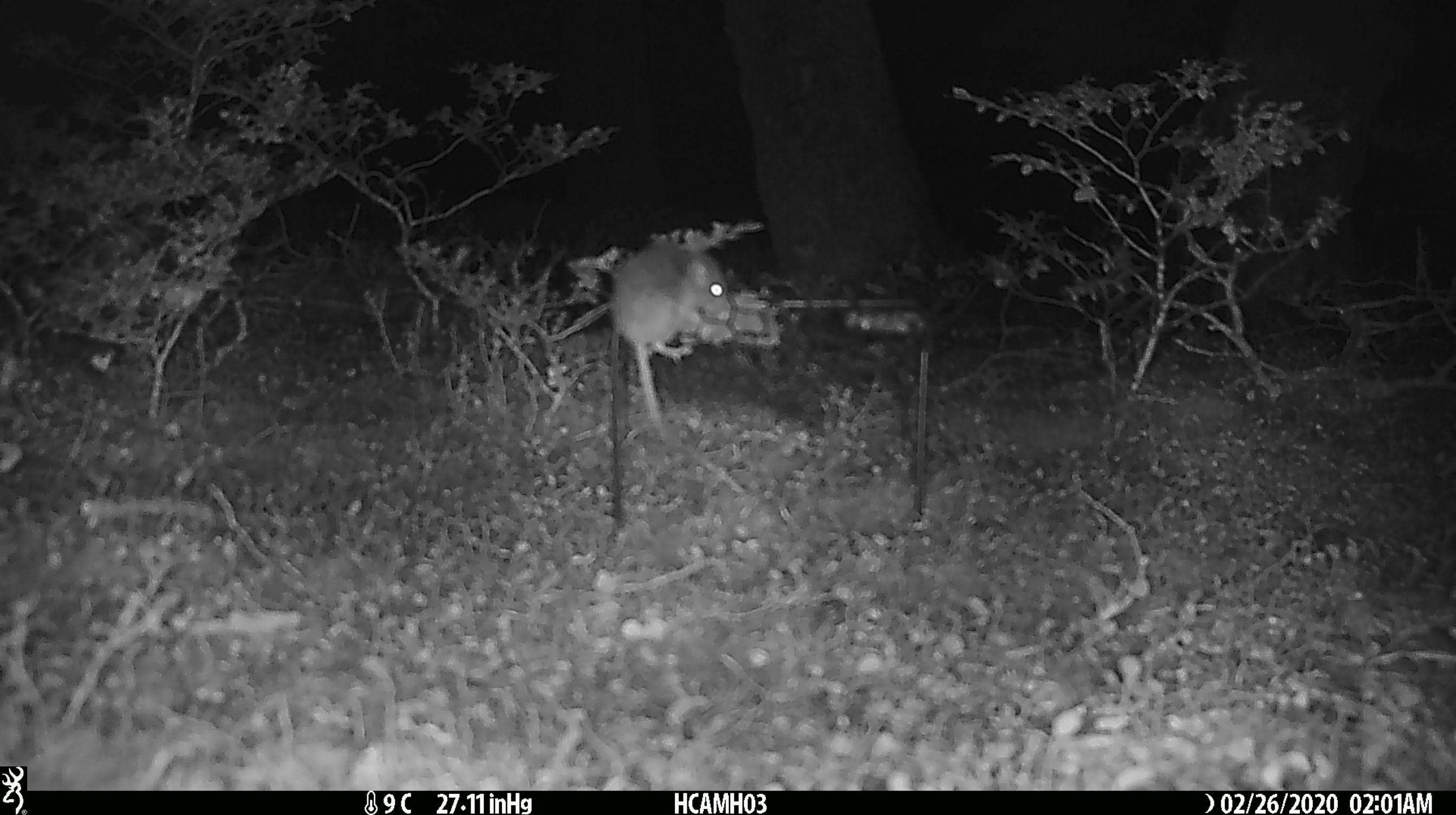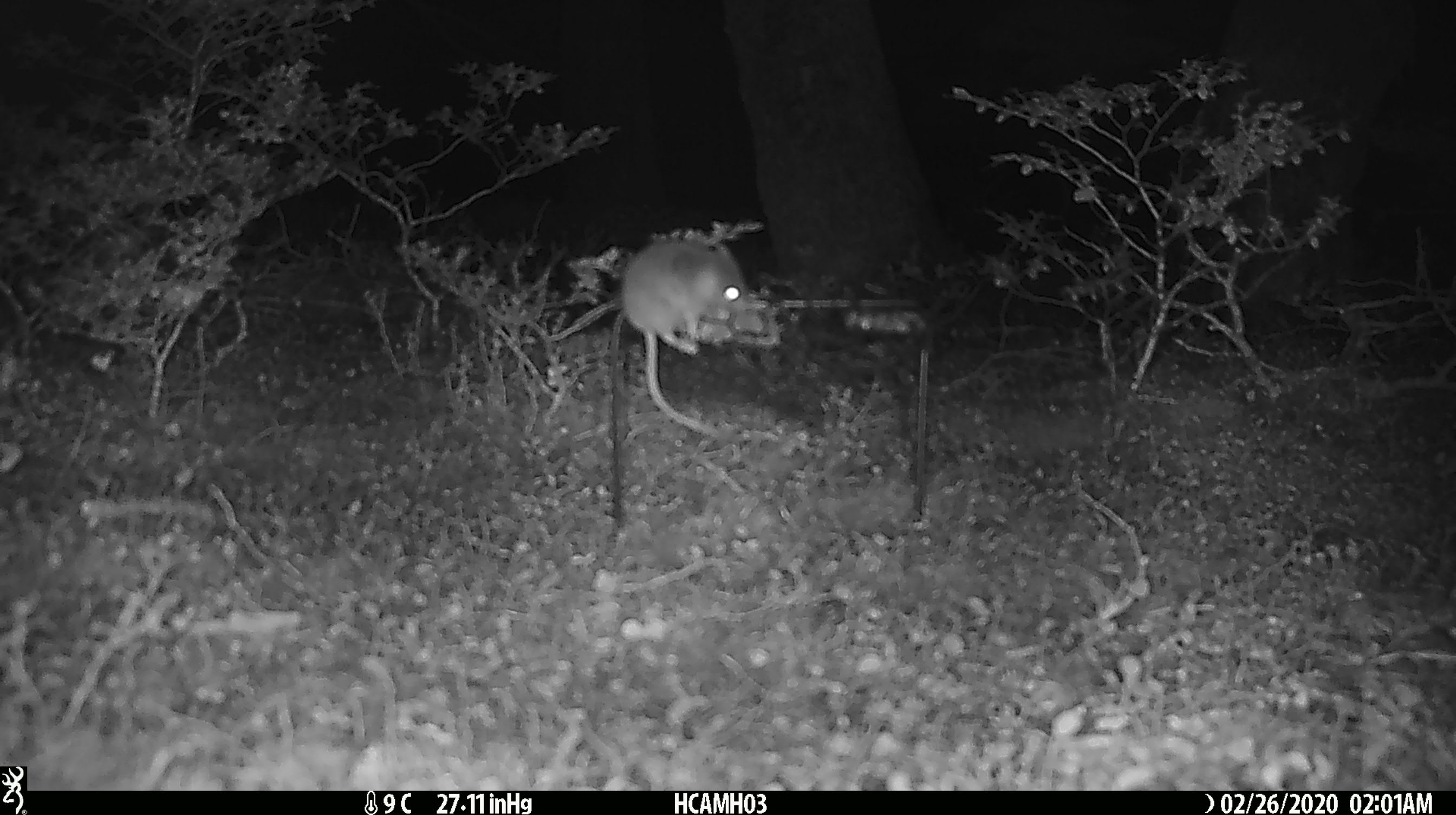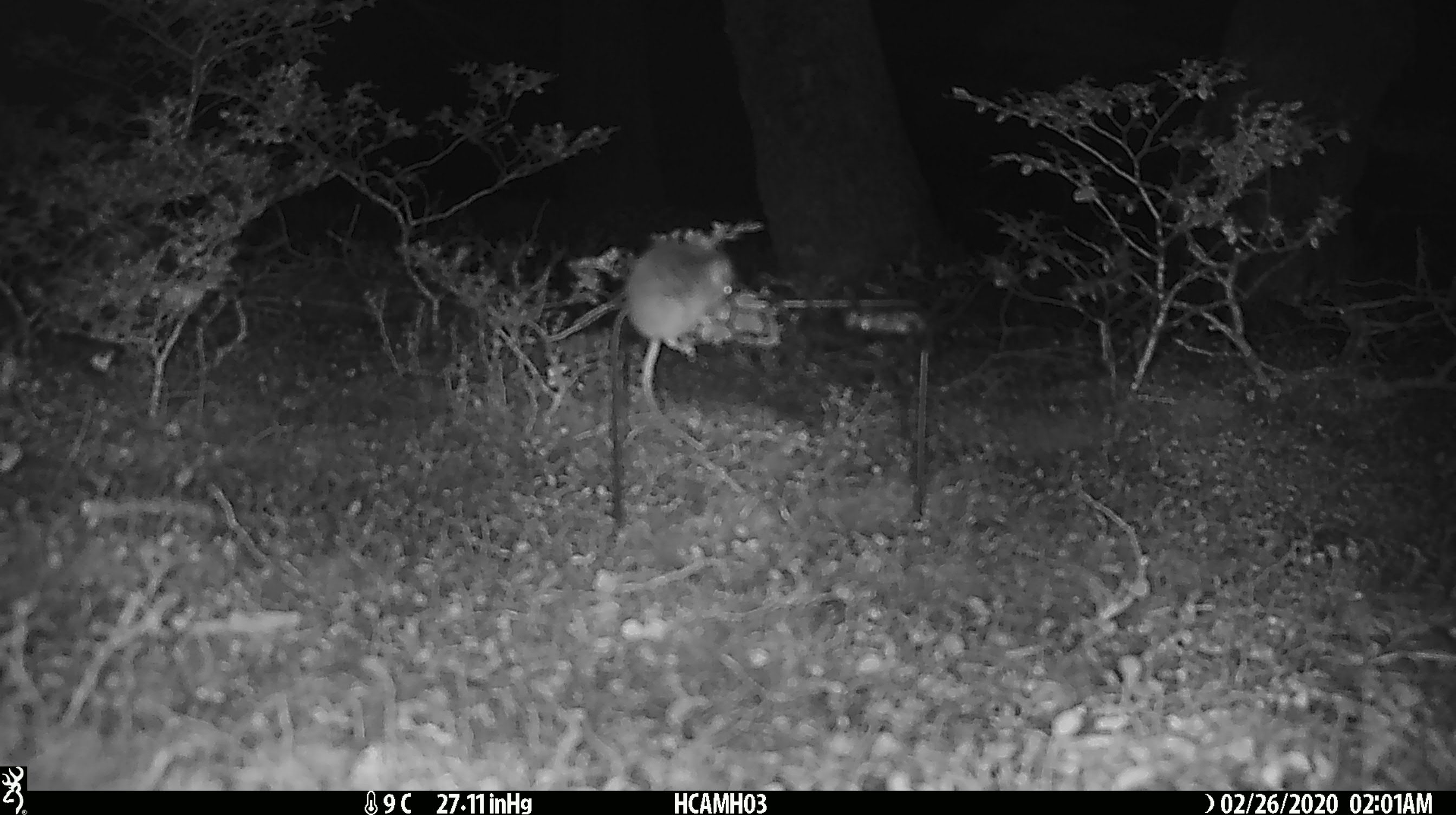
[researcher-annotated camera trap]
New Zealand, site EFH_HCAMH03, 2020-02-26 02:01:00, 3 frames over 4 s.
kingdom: Animalia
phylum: Chordata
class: Mammalia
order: Rodentia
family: Muridae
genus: Mus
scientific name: Mus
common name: mouse